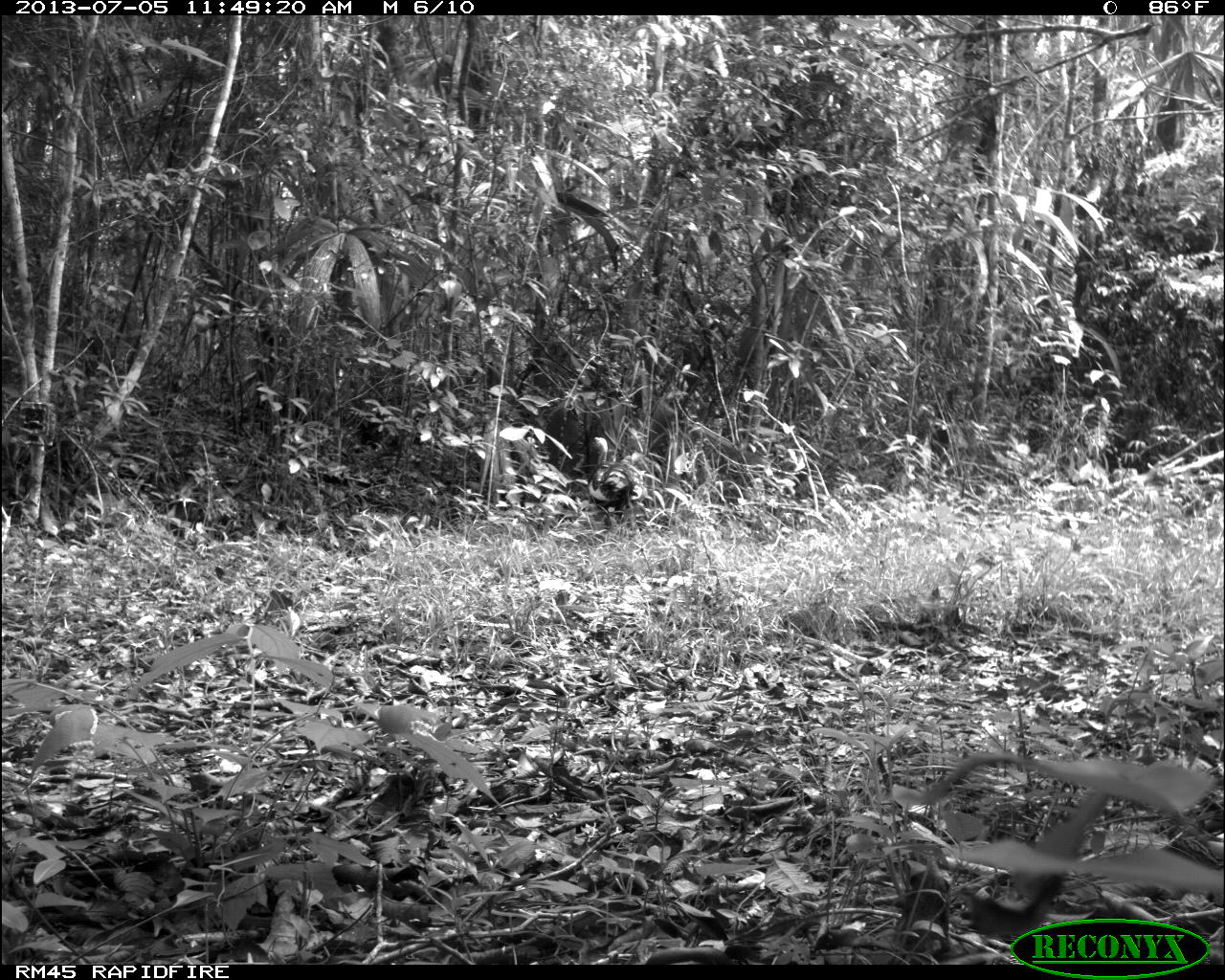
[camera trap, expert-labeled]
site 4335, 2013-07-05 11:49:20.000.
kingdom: Animalia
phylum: Chordata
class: Aves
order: Galliformes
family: Phasianidae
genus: Meleagris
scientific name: Meleagris ocellata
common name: ocellated turkey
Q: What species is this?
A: Meleagris ocellata (ocellated turkey).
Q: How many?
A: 1.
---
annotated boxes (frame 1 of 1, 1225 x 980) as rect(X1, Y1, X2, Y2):
meleagris ocellata: rect(586, 436, 641, 527)